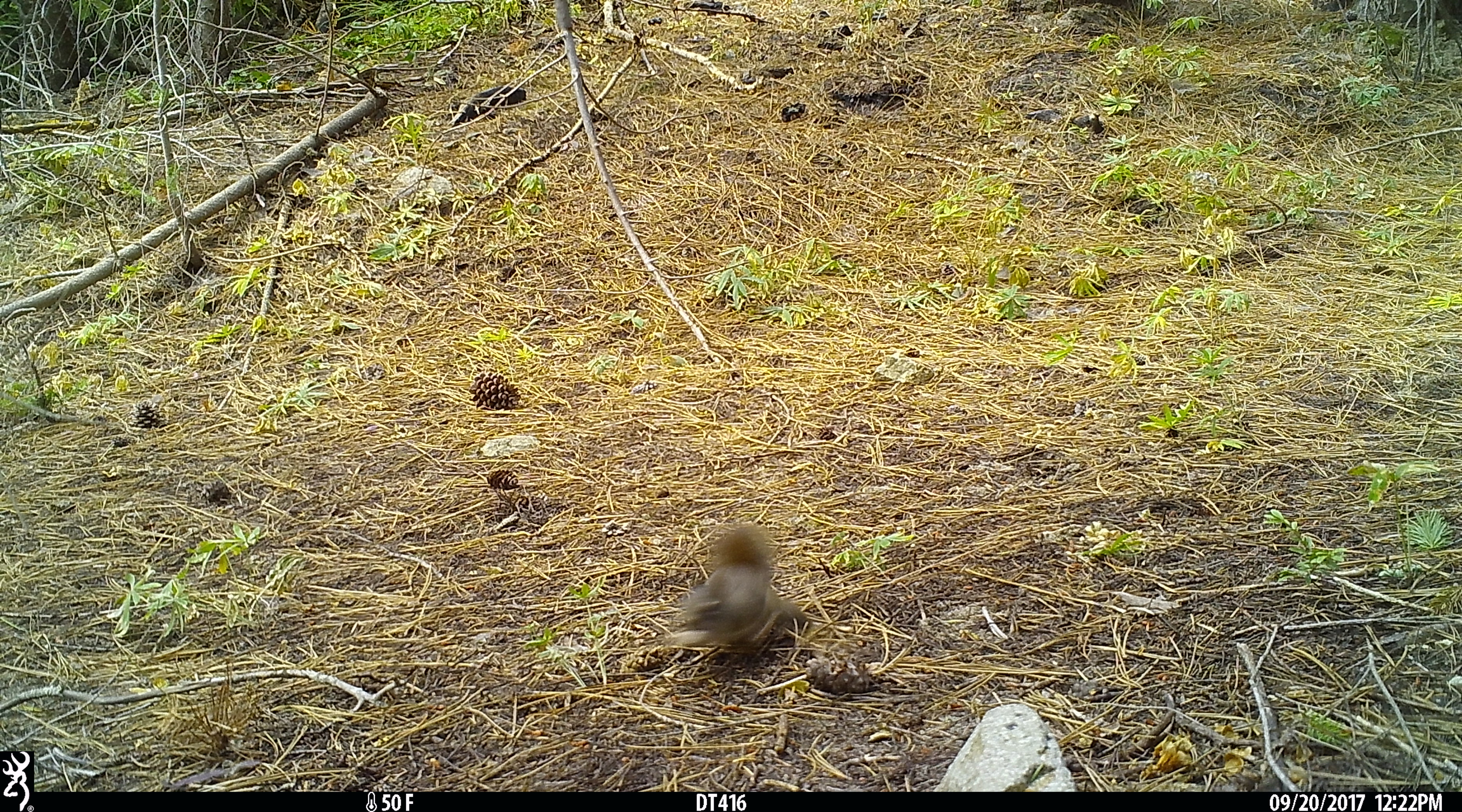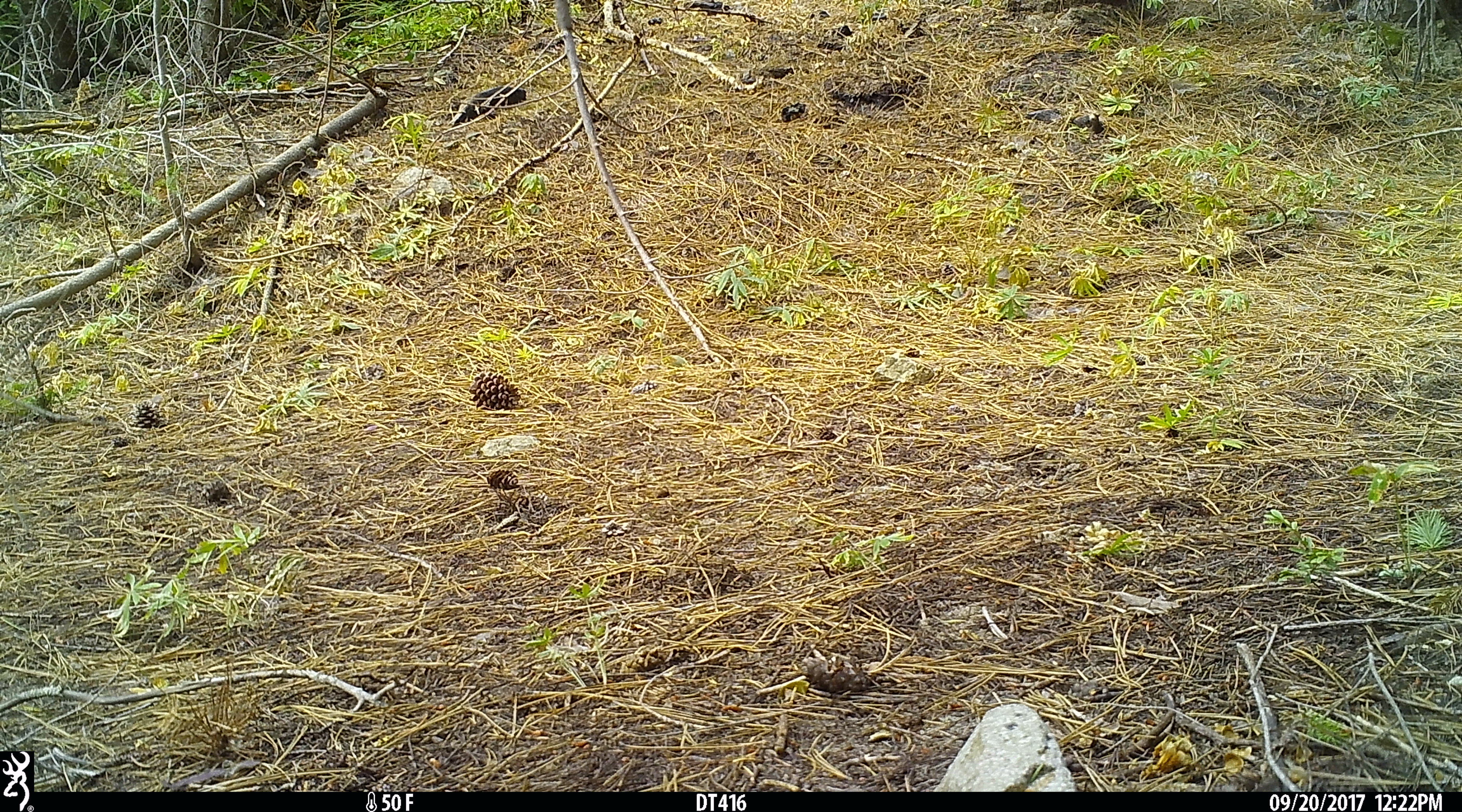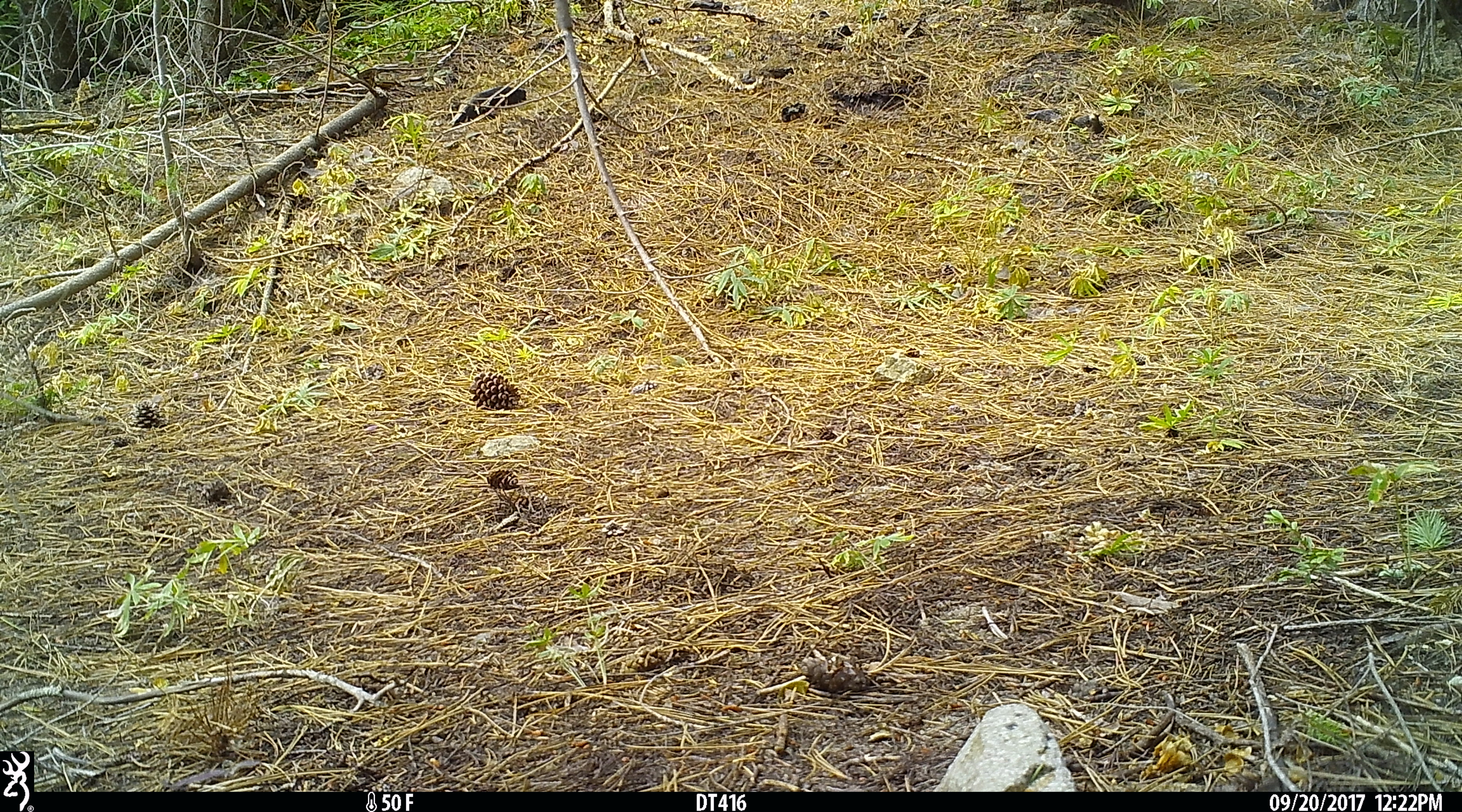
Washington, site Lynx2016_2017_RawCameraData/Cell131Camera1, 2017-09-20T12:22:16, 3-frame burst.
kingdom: Animalia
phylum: Chordata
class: Mammalia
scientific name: Mammalia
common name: small mammal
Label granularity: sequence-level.